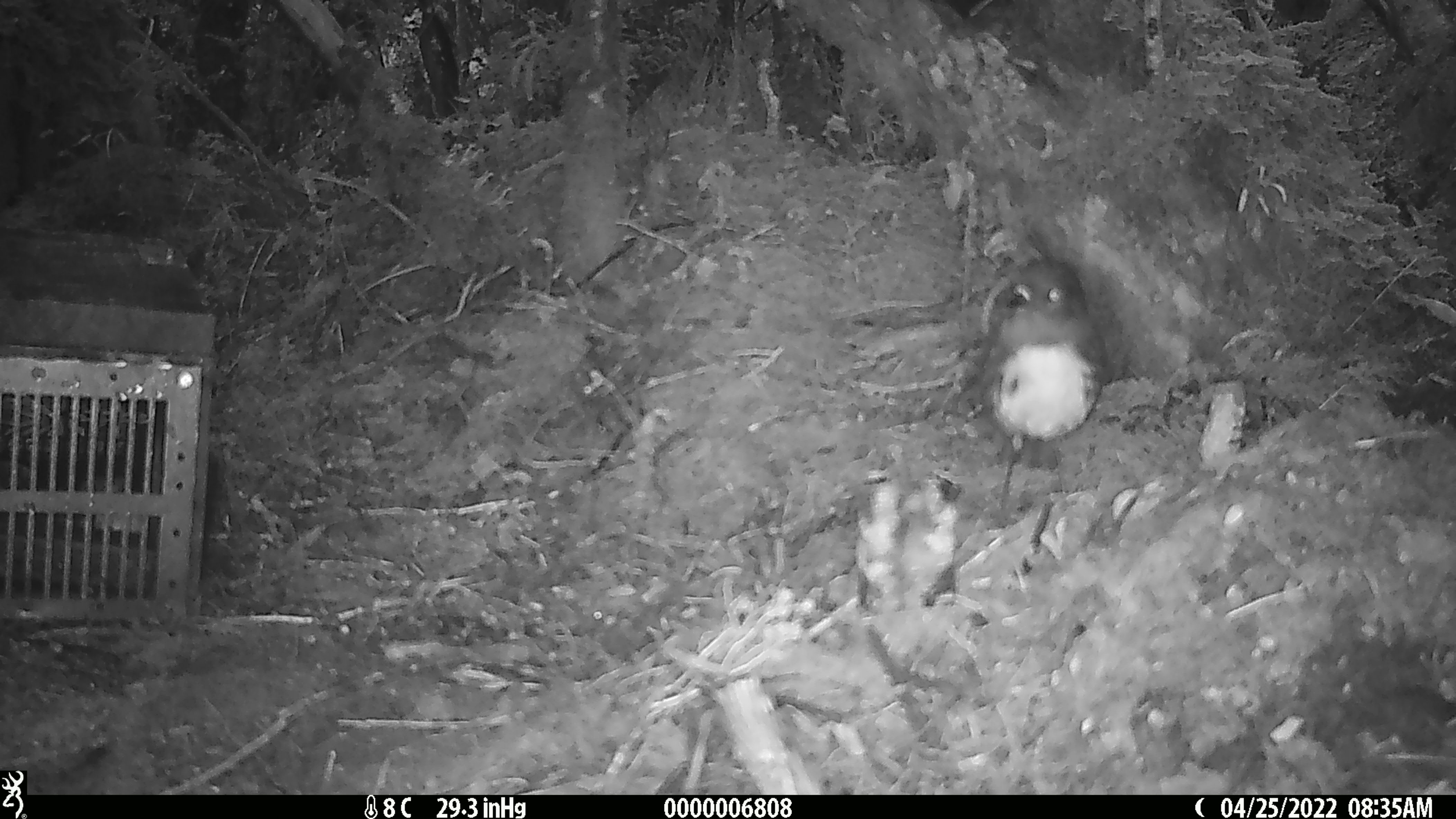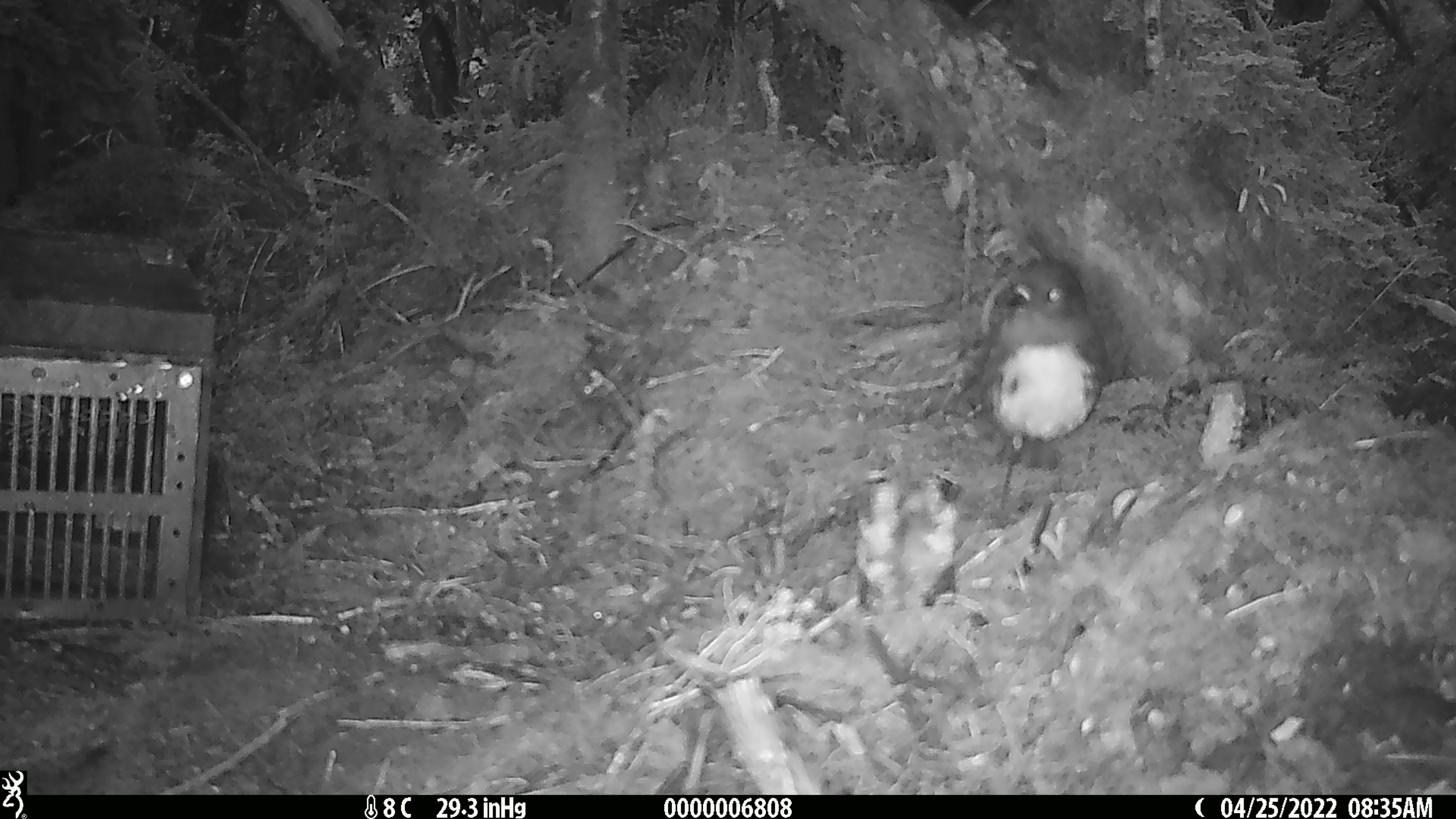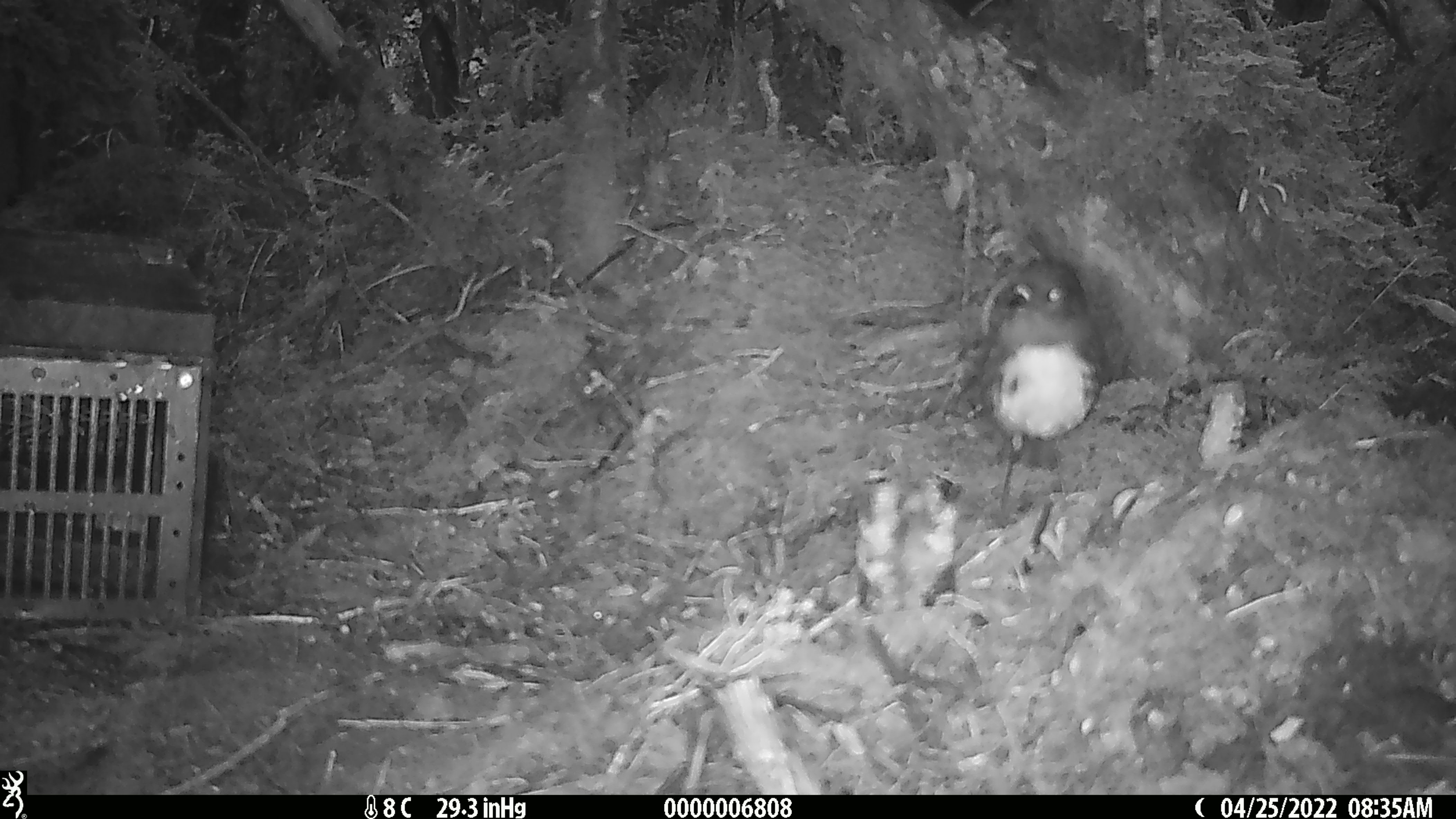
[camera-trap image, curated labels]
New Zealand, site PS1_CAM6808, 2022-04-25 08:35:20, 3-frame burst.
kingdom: Animalia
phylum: Chordata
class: Aves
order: Passeriformes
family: Petroicidae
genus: Petroica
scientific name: Petroica australis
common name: new zealand robin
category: robin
Robin (new zealand robin) (Petroica australis).